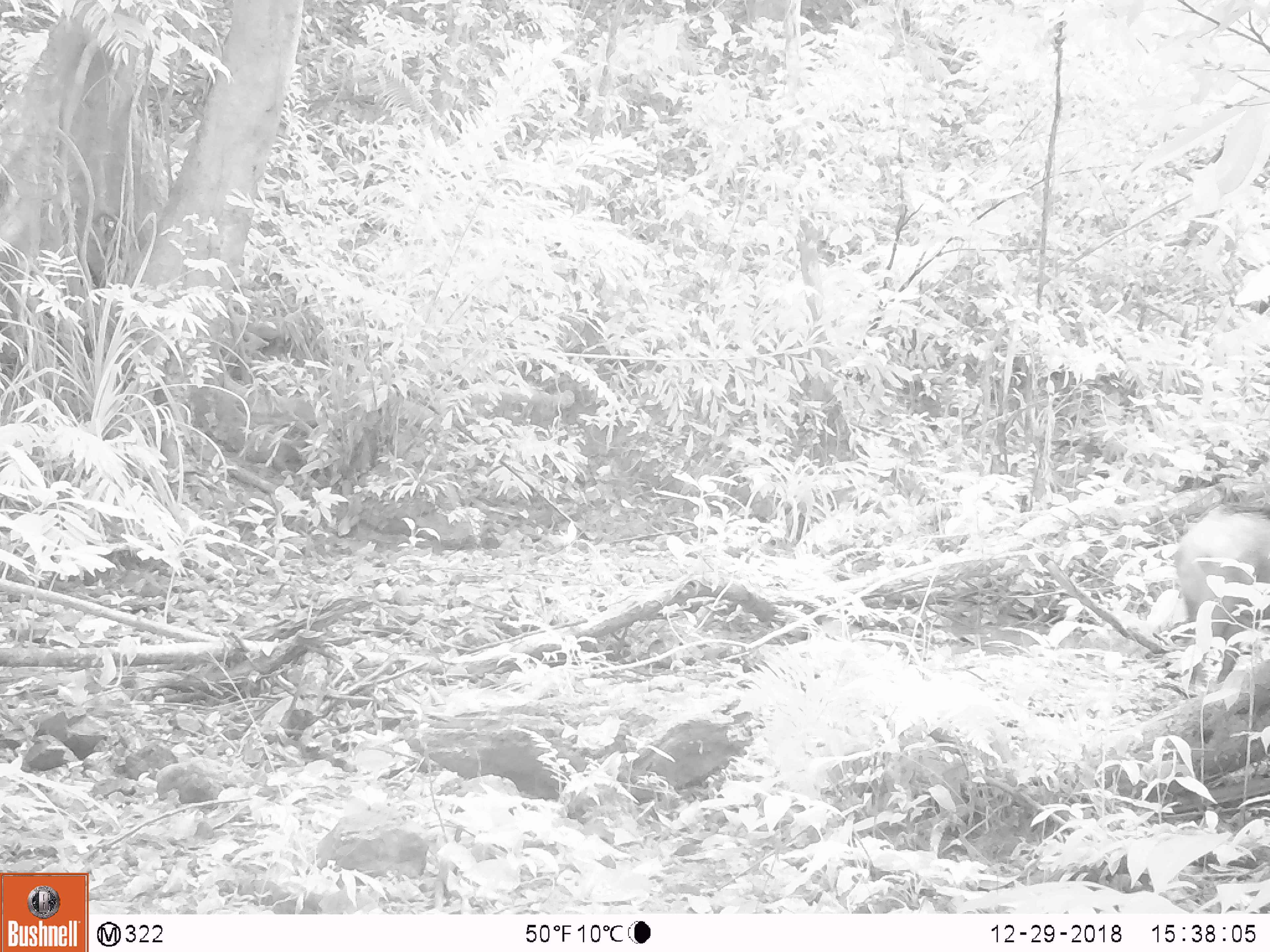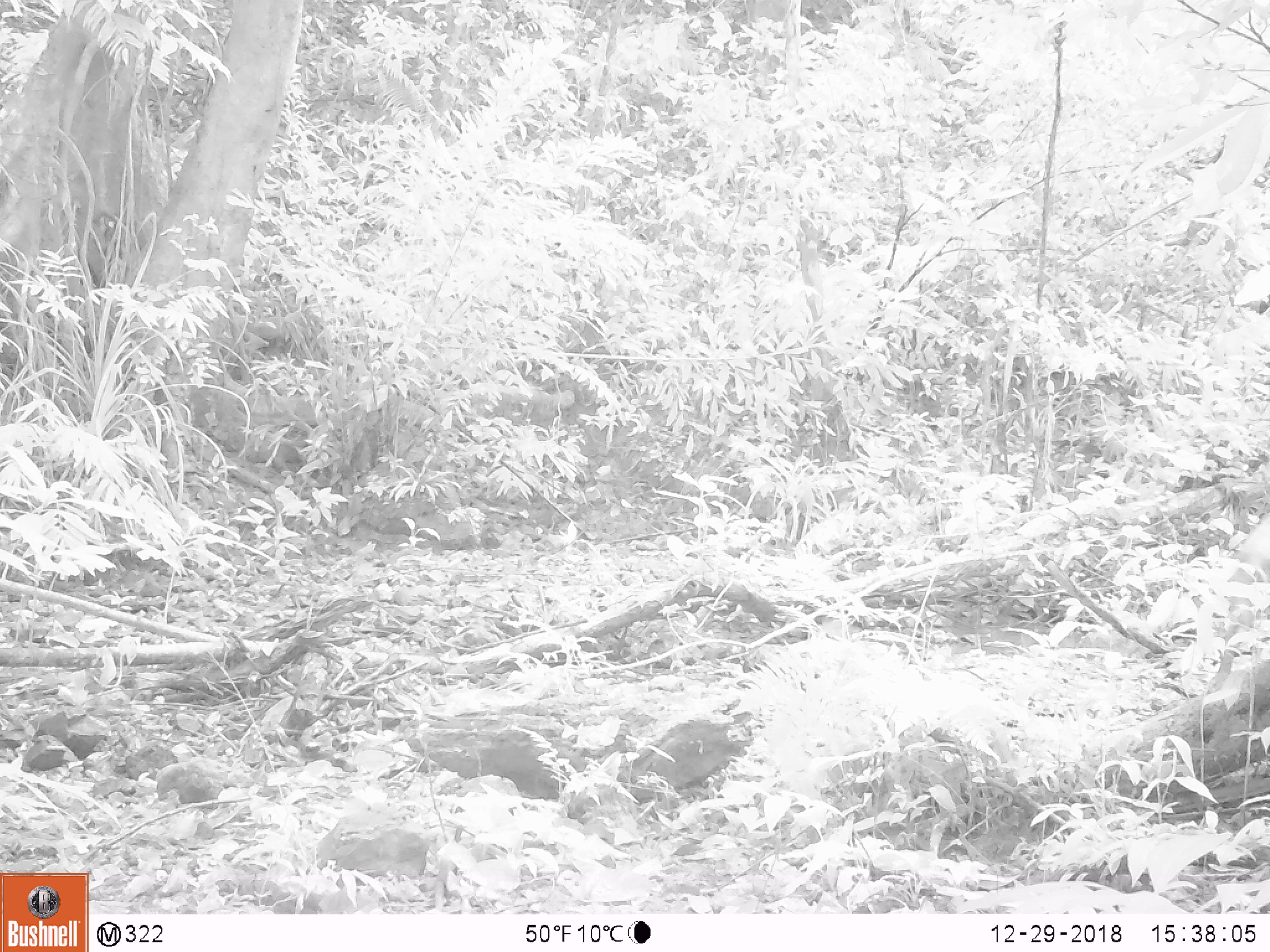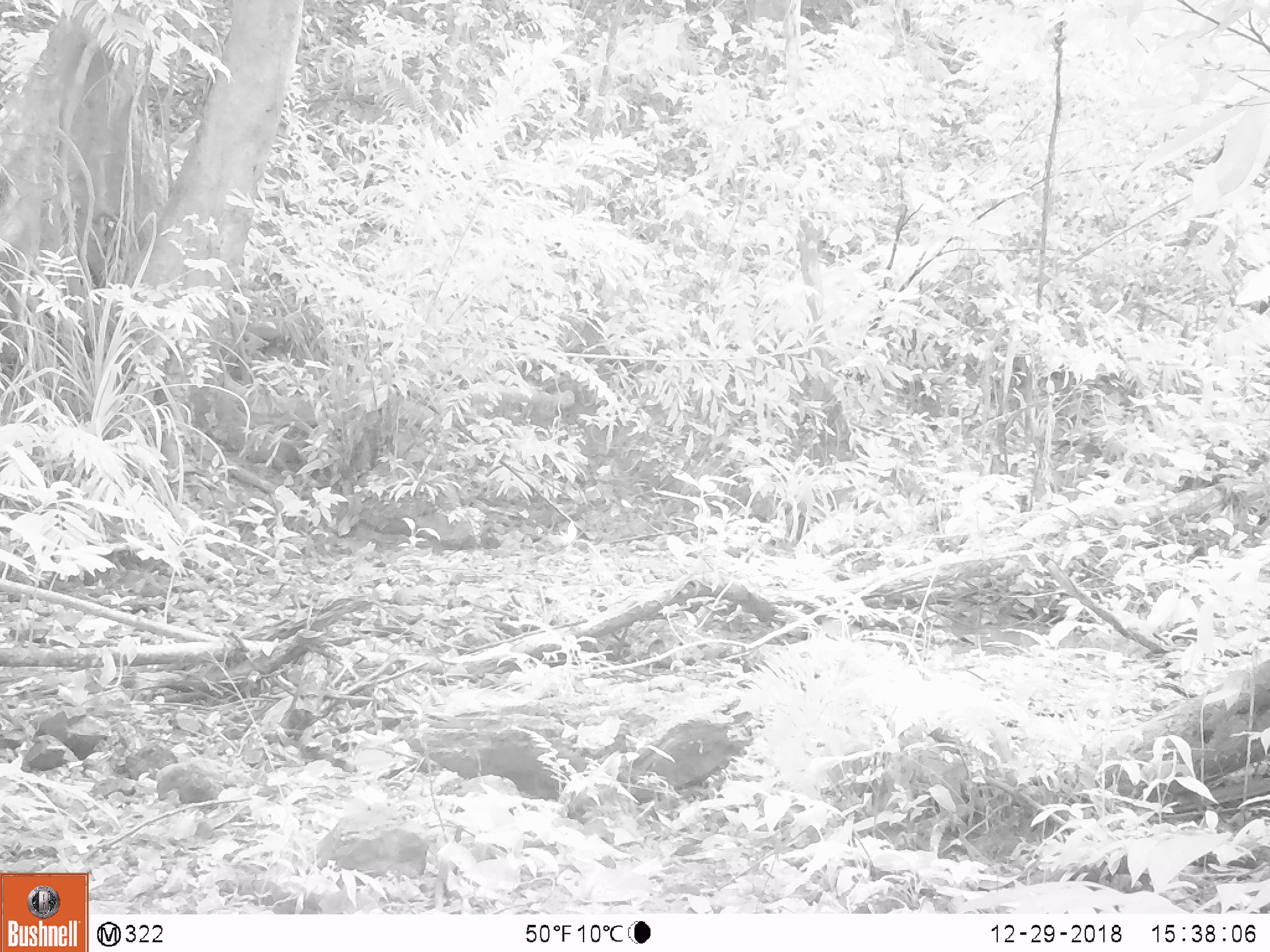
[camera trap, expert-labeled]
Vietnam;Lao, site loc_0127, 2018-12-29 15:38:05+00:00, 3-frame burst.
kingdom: Animalia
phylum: Chordata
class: Mammalia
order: Artiodactyla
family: Suidae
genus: Sus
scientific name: Sus scrofa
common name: eurasian wild pig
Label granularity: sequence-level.